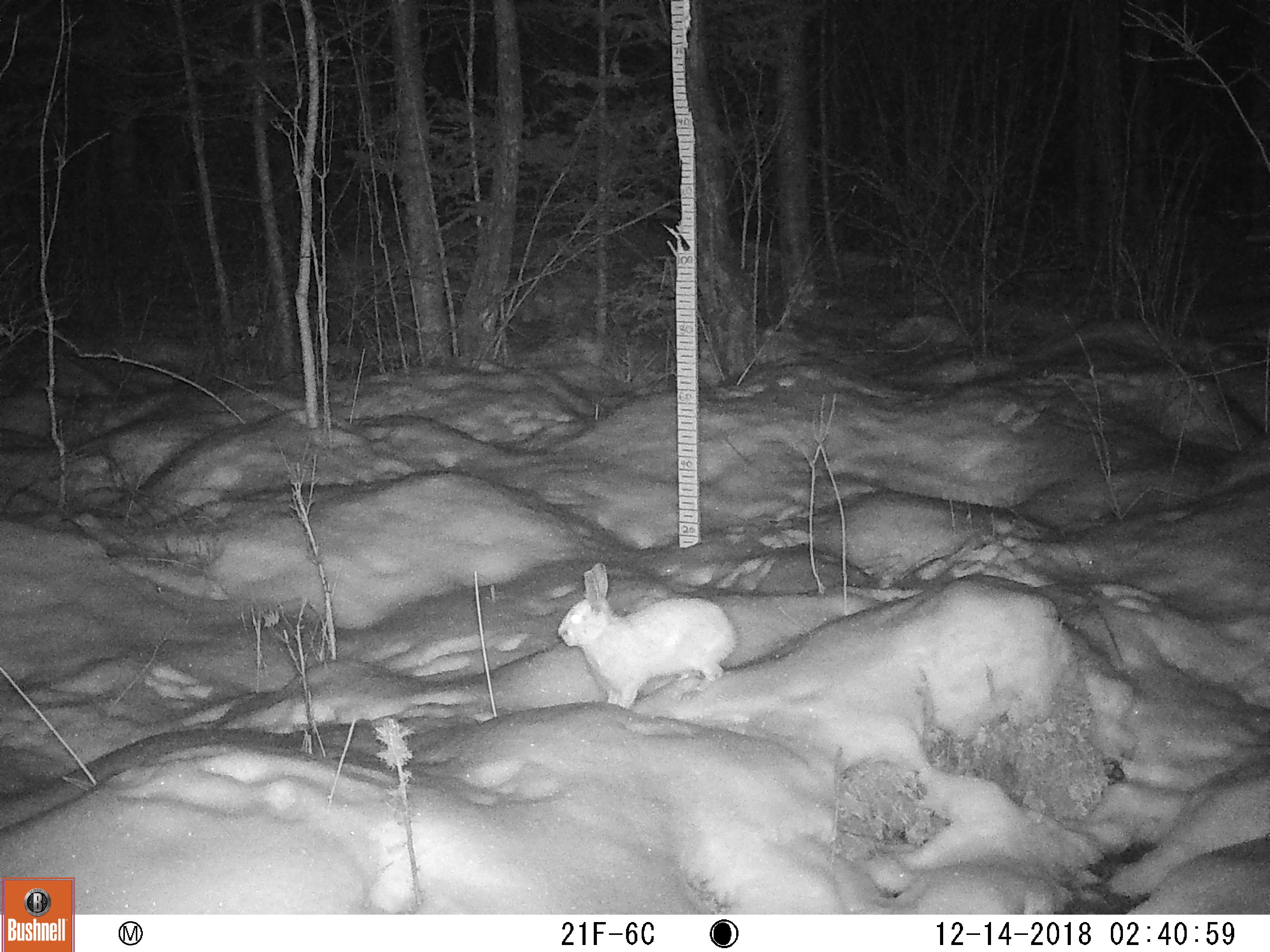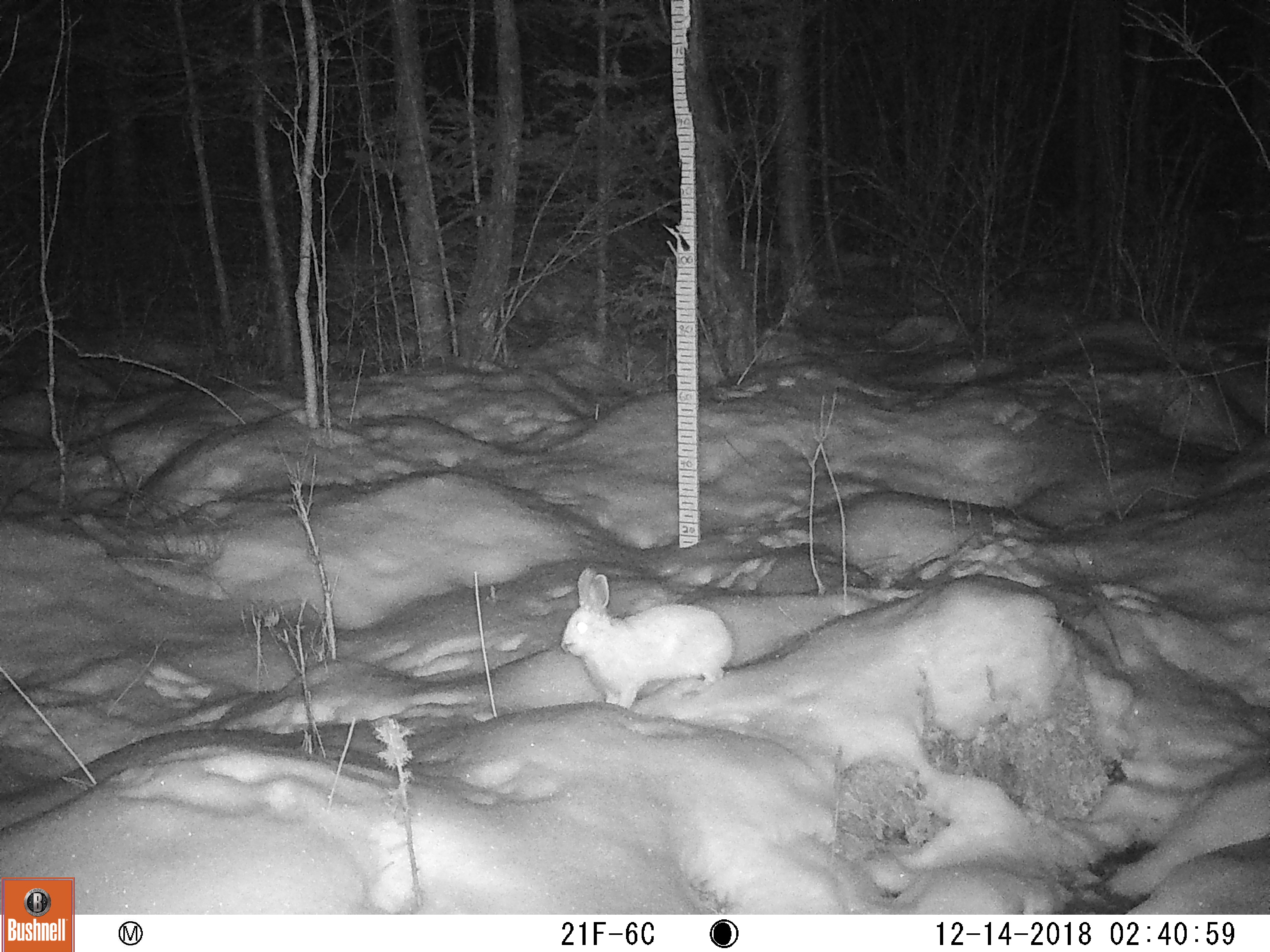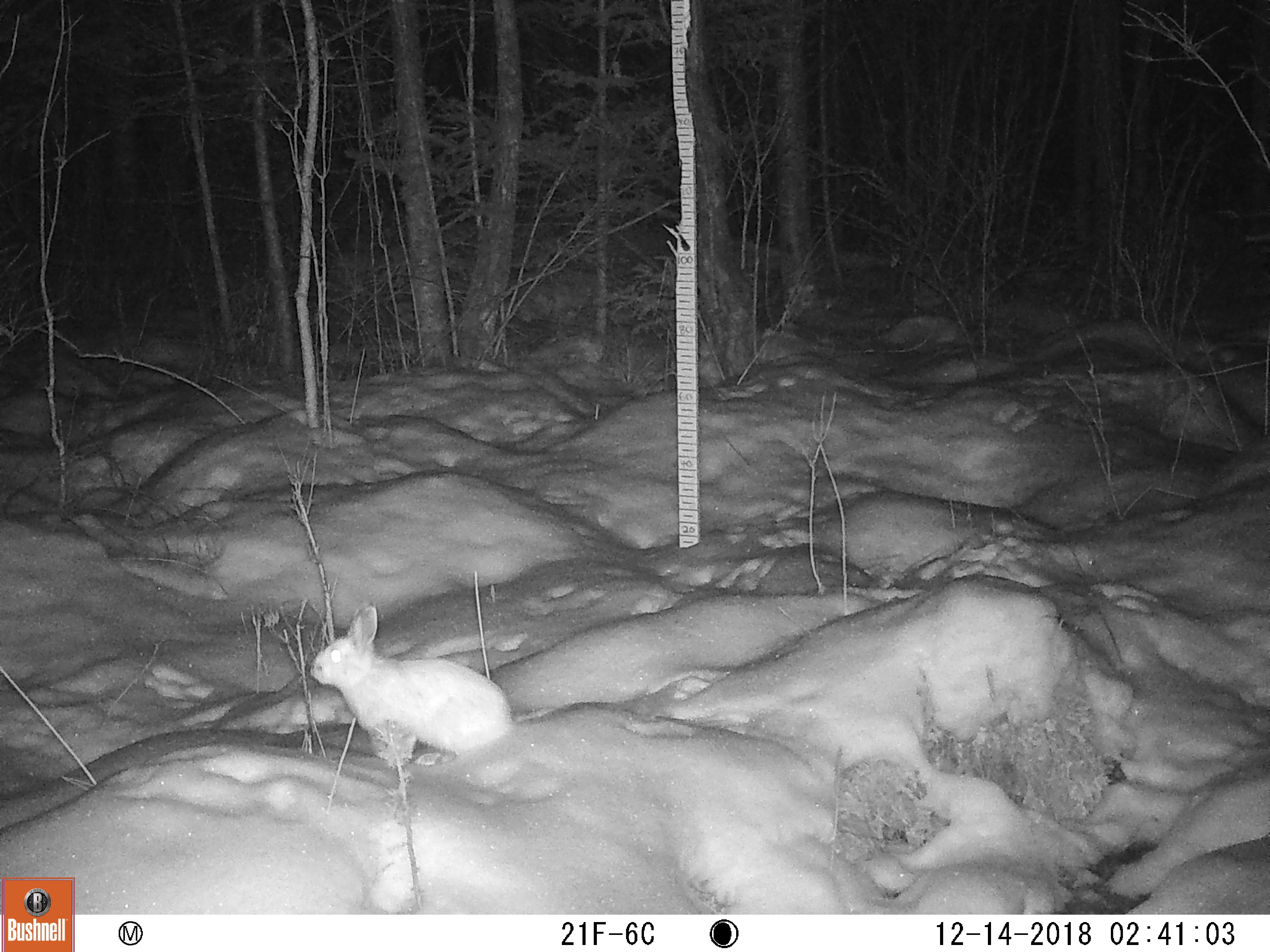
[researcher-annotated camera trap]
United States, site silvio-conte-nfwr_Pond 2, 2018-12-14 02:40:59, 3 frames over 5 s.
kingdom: Animalia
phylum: Chordata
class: Mammalia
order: Lagomorpha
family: Leporidae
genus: Lepus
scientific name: Lepus americanus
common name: snowshoe hare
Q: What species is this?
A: Snowshoe hare (Lepus americanus).